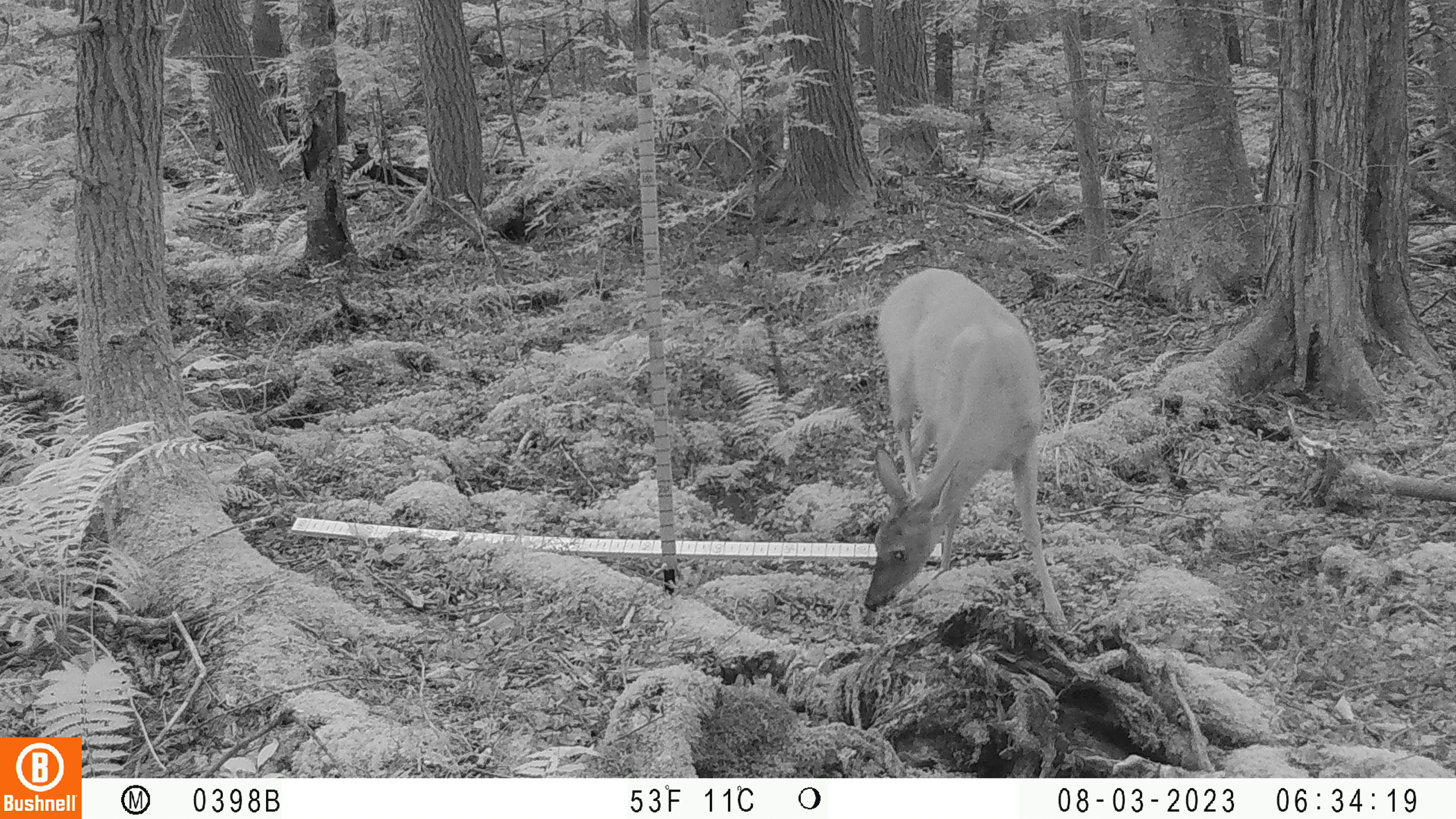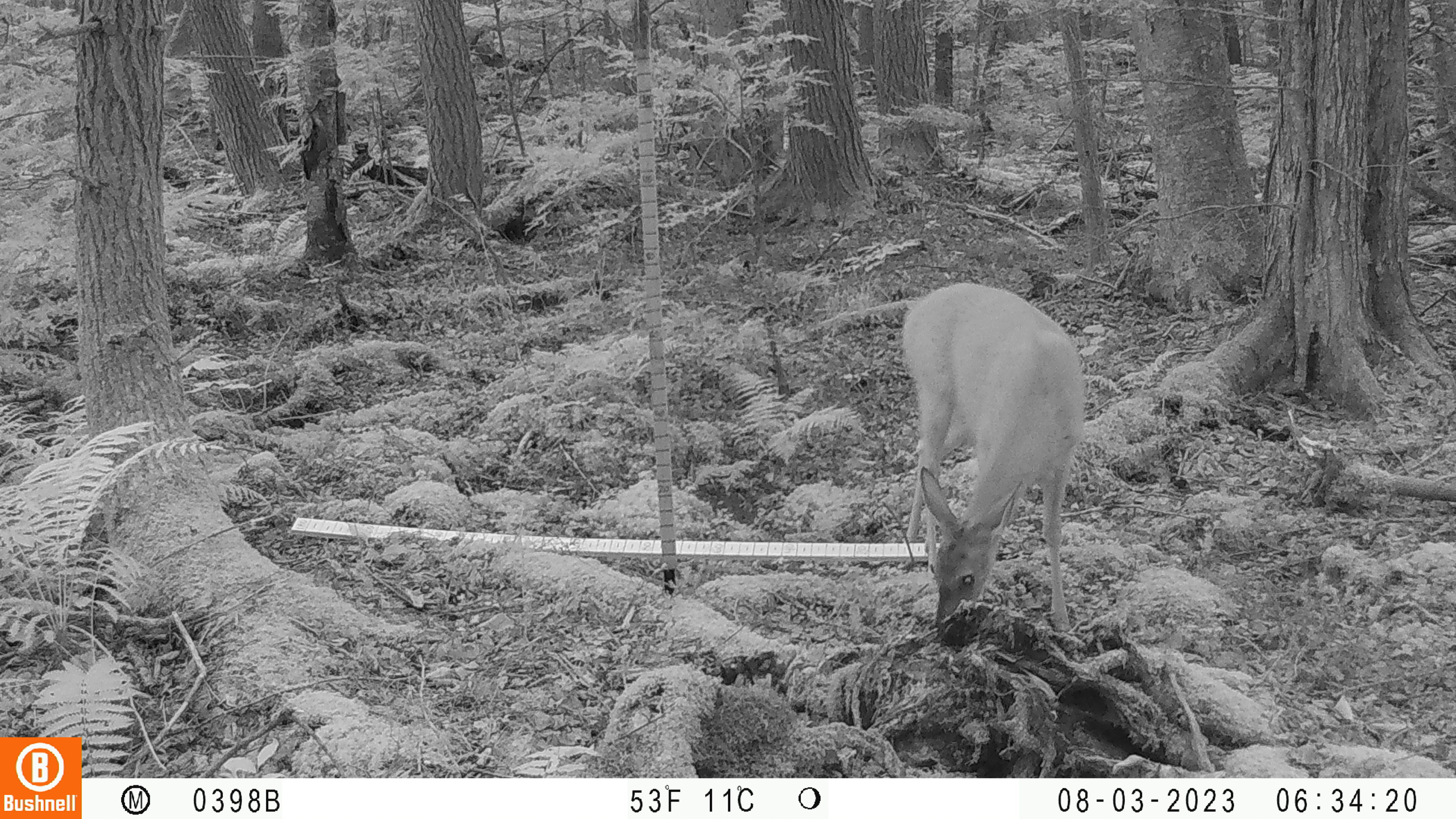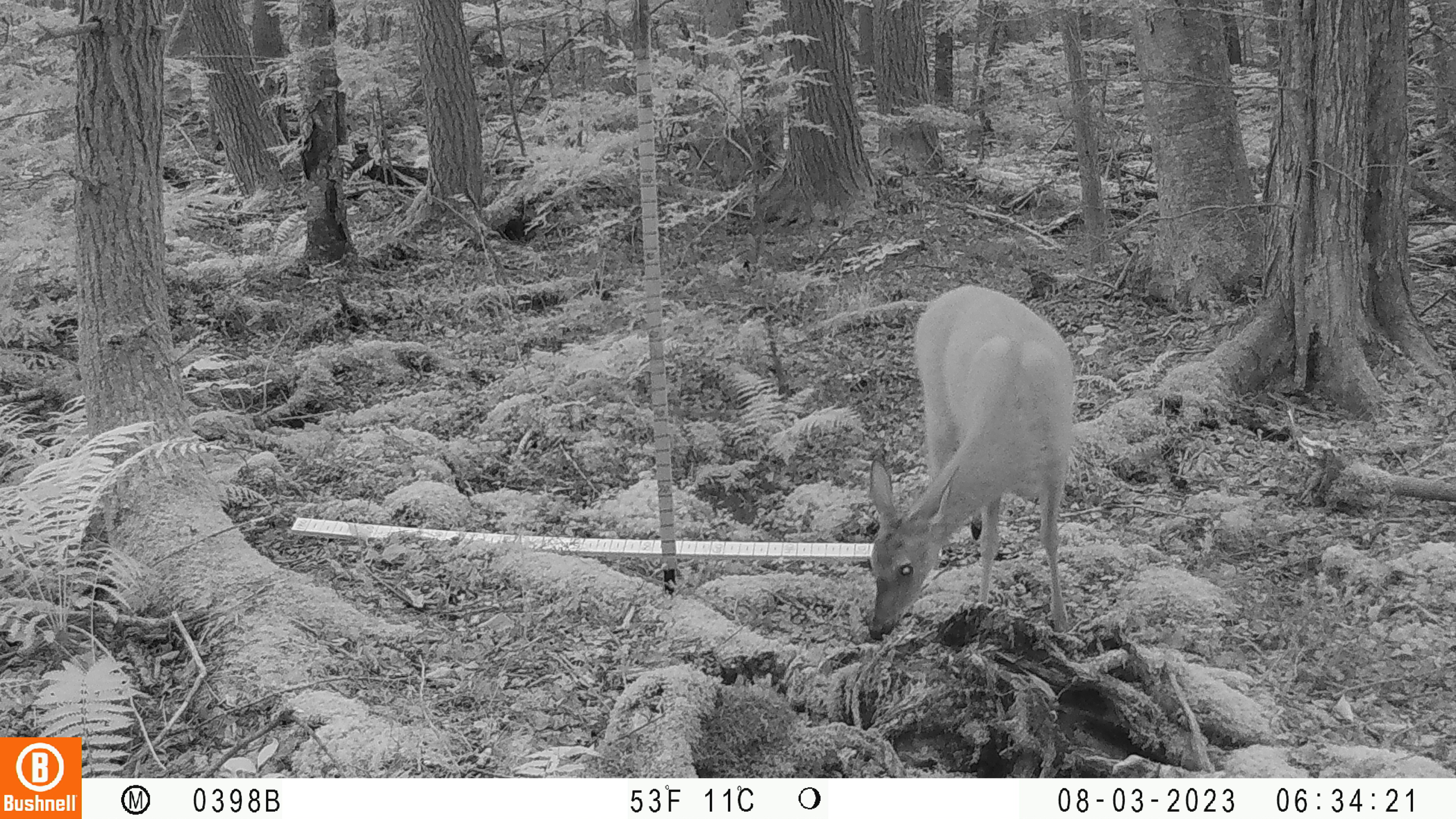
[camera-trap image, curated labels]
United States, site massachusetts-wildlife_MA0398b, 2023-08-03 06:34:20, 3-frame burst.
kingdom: Animalia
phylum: Chordata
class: Mammalia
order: Artiodactyla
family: Cervidae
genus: Odocoileus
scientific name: Odocoileus virginianus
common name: white-tailed deer